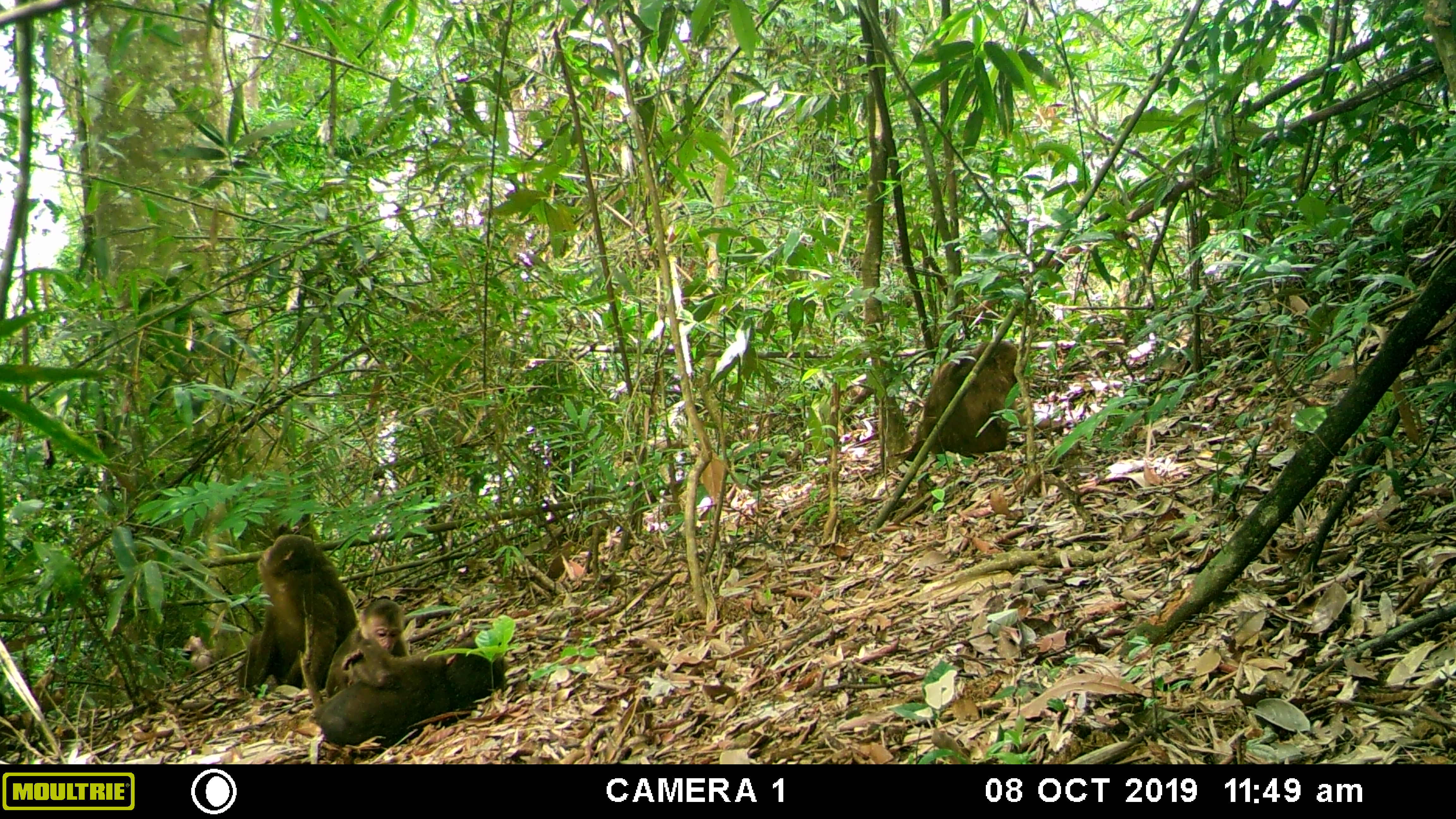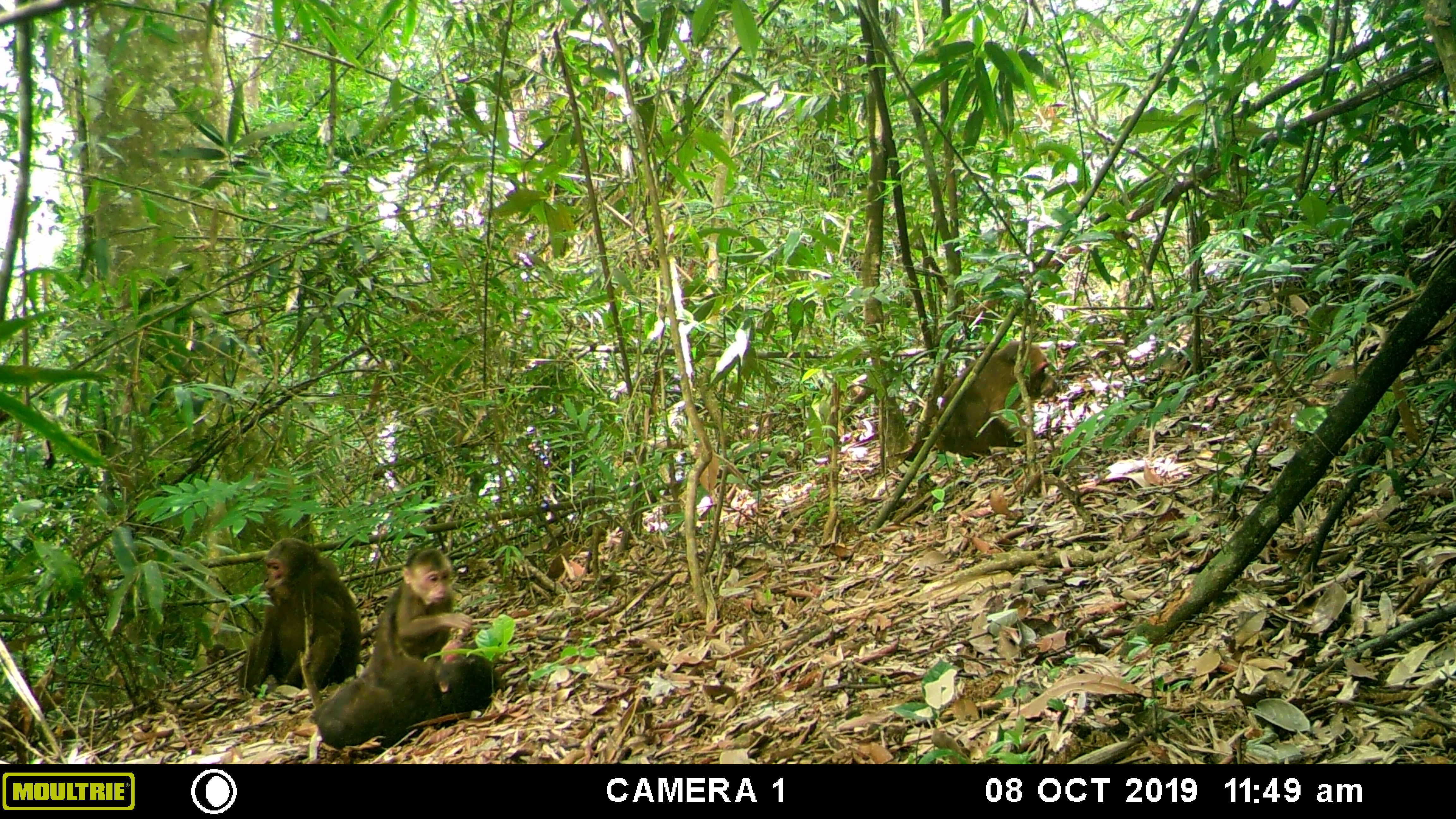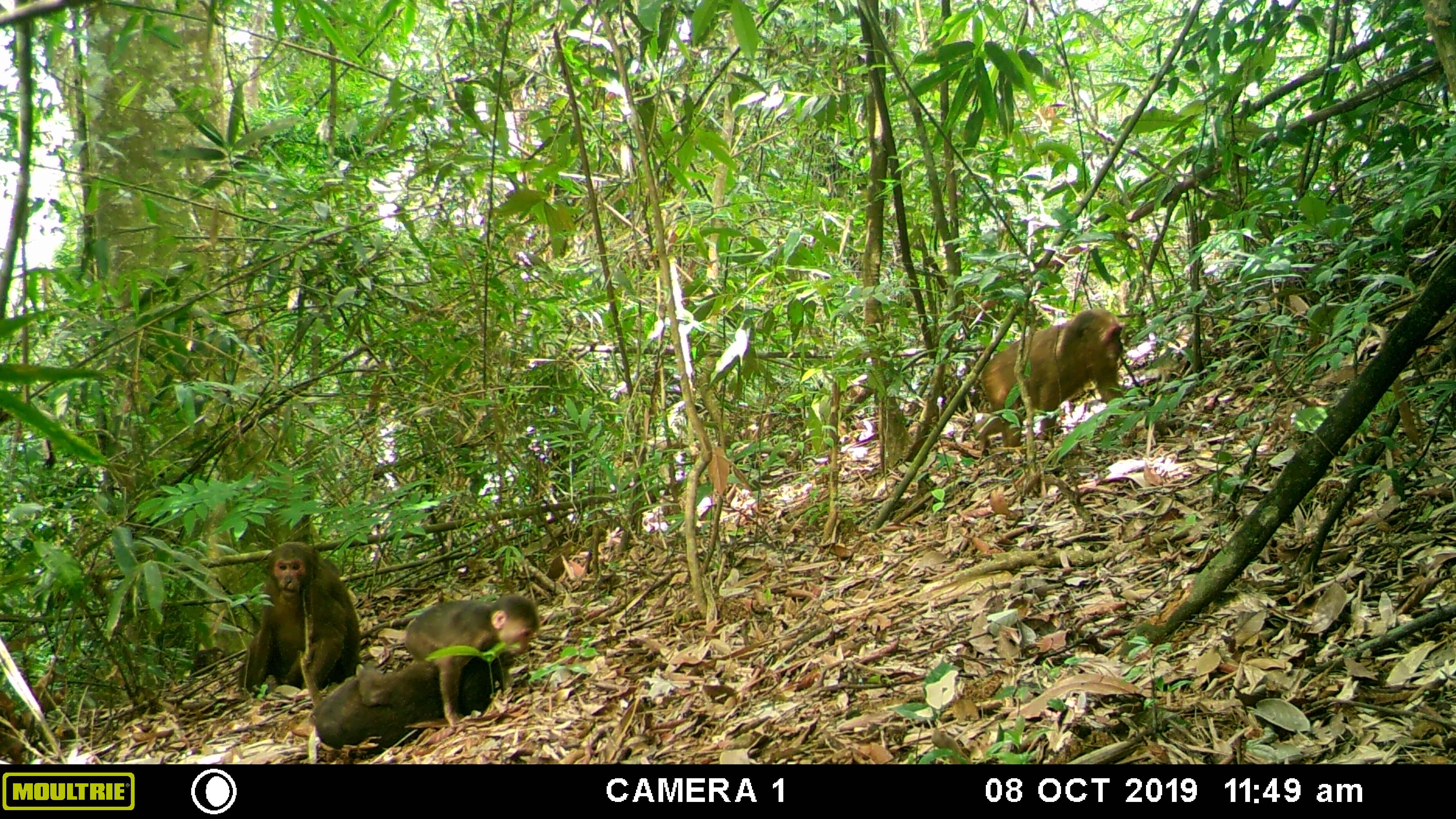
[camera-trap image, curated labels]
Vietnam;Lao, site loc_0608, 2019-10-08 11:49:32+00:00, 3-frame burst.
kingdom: Animalia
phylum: Chordata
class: Mammalia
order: Primates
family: Cercopithecidae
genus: Macaca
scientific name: Macaca arctoides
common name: stump-tailed macaque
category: stump tailed macaque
Stump tailed macaque (stump-tailed macaque) (Macaca arctoides). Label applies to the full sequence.